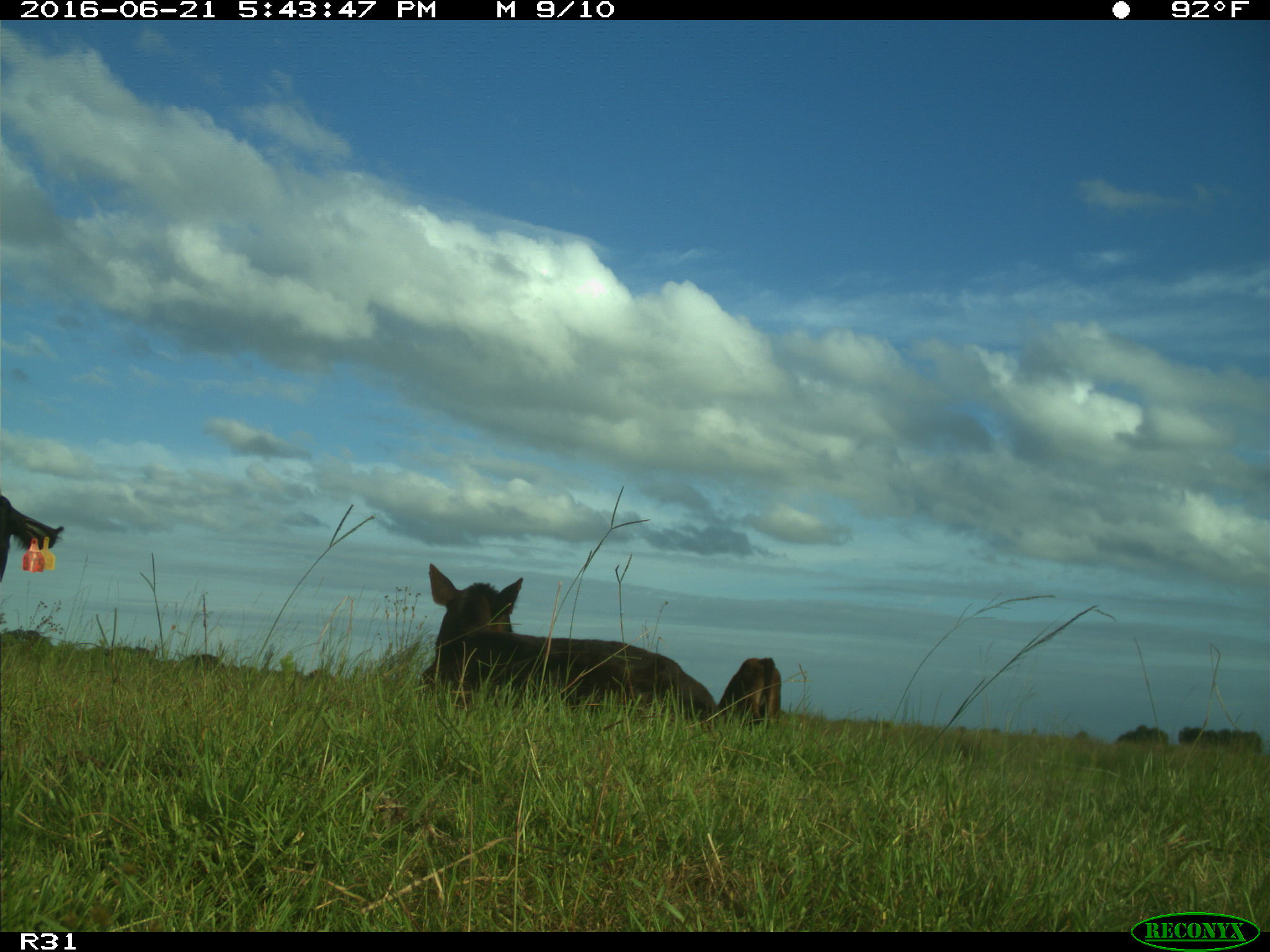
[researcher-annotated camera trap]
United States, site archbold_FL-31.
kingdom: Animalia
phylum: Chordata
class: Mammalia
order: Artiodactyla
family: Bovidae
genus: Bos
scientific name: Bos taurus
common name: domestic cow